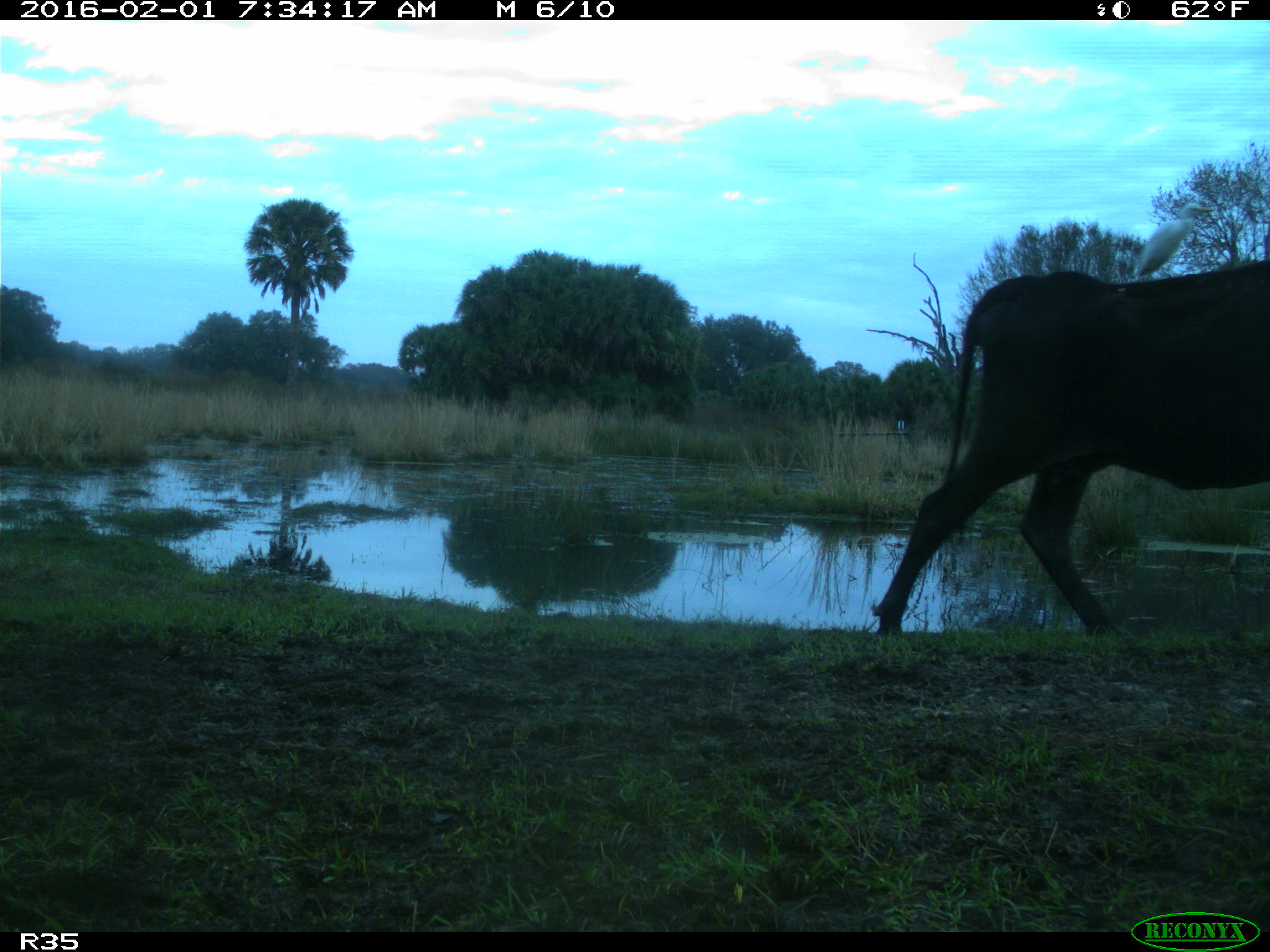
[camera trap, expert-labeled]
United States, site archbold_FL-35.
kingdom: Animalia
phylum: Chordata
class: Mammalia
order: Artiodactyla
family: Bovidae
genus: Bos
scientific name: Bos taurus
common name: domestic cow